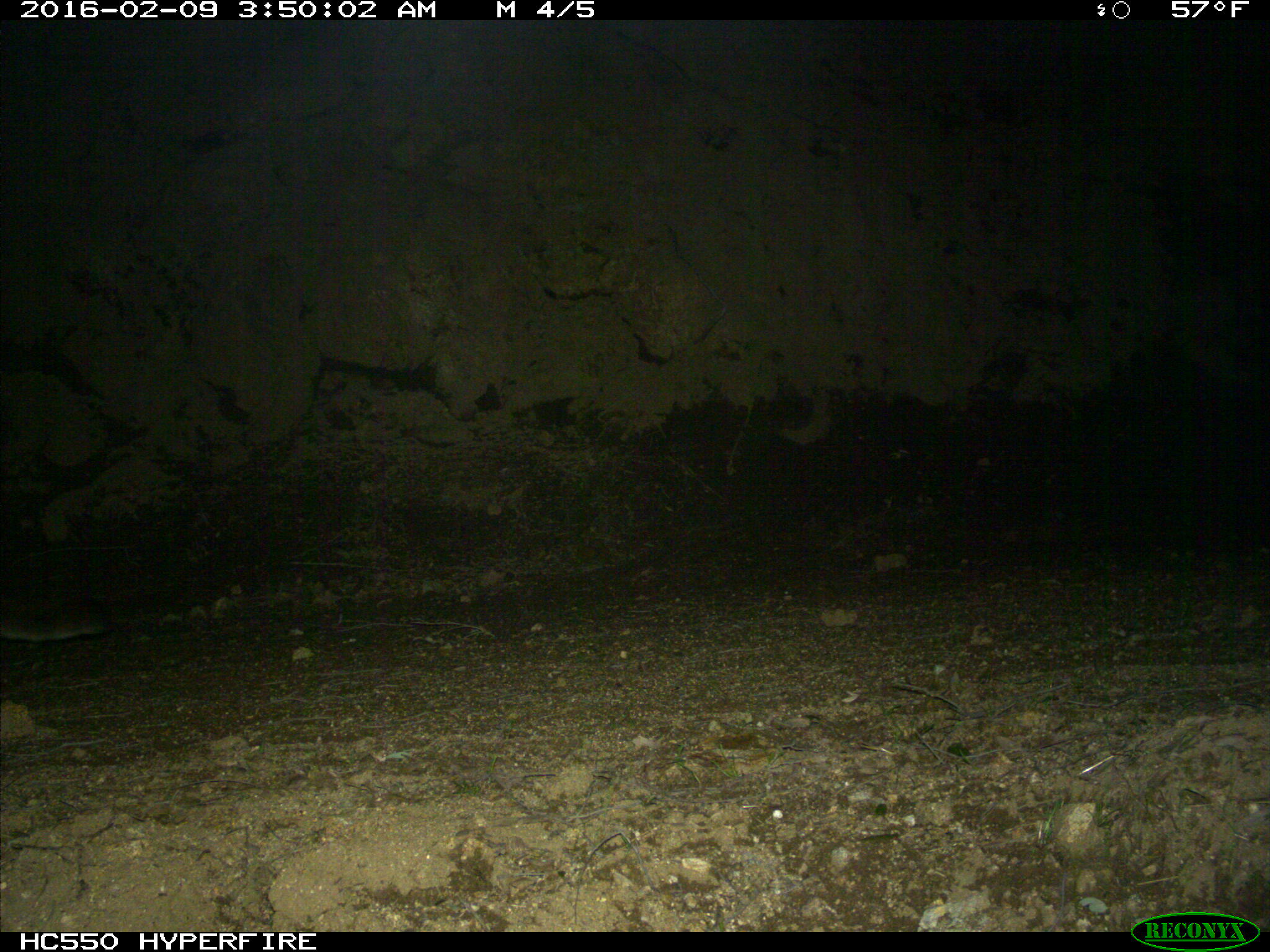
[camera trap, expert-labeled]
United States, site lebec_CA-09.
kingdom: Animalia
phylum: Chordata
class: Mammalia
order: Carnivora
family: Felidae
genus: Puma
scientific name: Puma concolor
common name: mountain lion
Puma concolor (mountain lion).